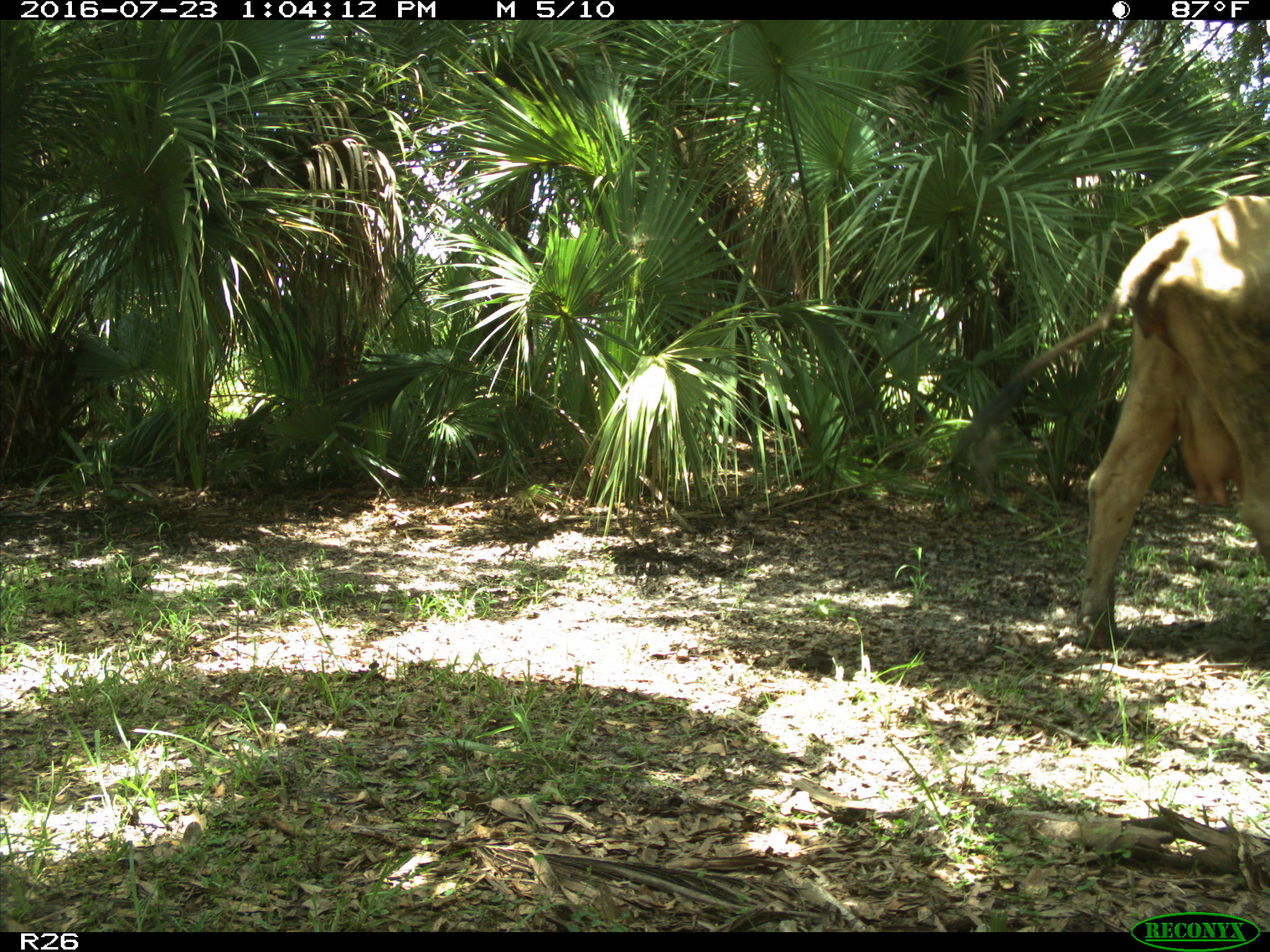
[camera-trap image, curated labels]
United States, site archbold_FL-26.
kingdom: Animalia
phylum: Chordata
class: Mammalia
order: Artiodactyla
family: Bovidae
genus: Bos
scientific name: Bos taurus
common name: domestic cow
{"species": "Bos taurus (domestic cow)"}